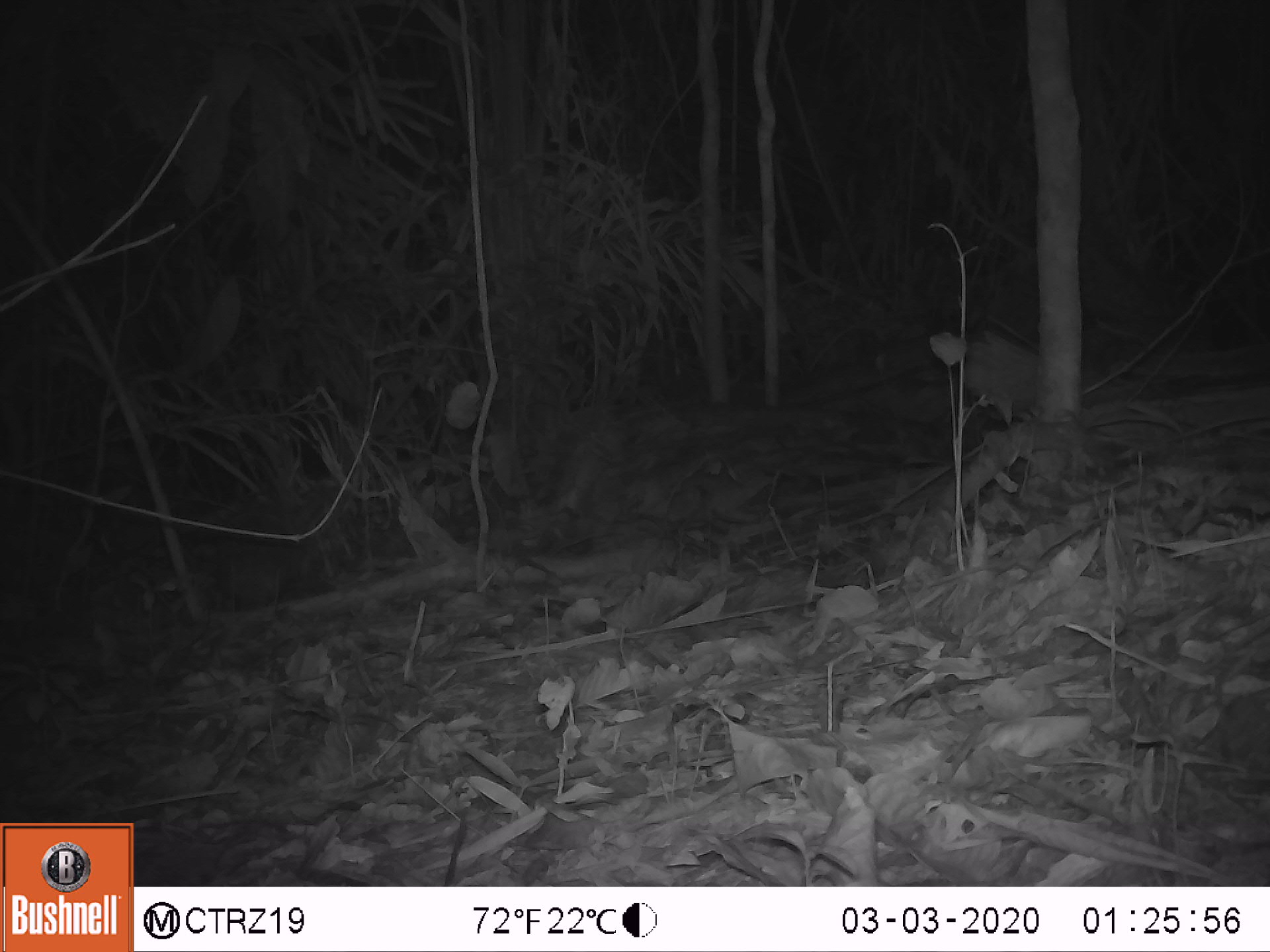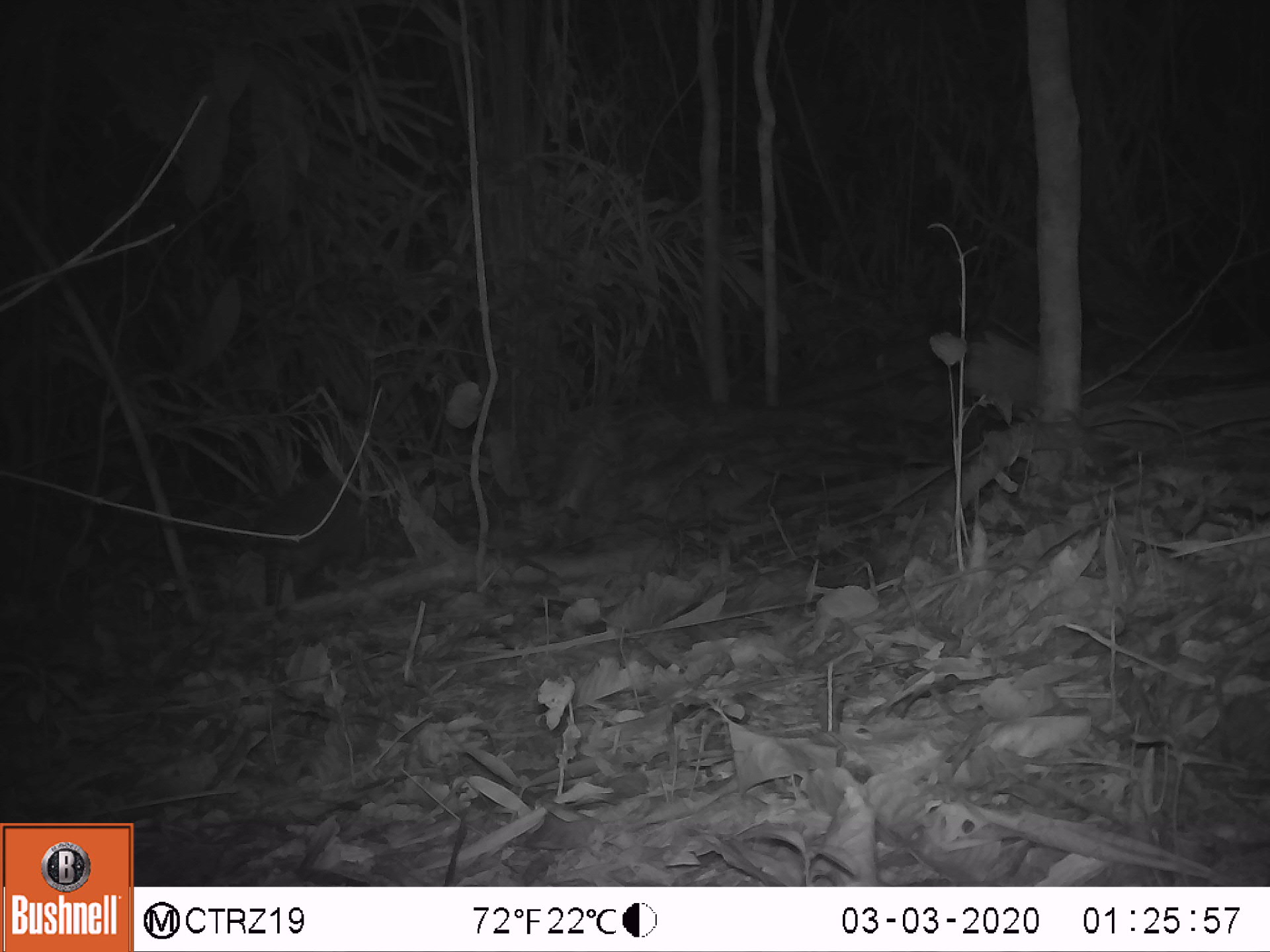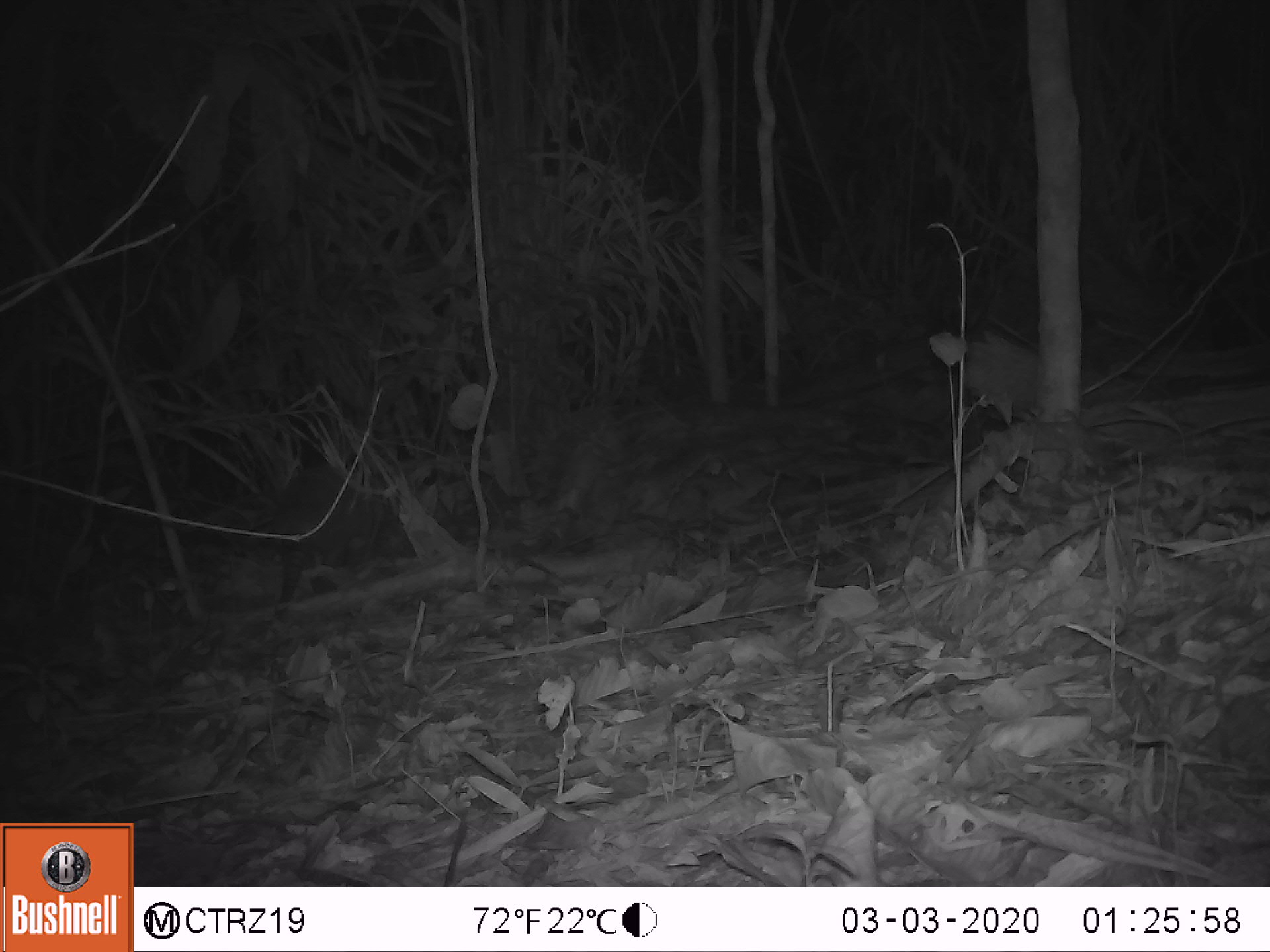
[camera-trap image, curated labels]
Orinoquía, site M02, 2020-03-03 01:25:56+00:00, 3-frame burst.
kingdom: Animalia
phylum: Chordata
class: Mammalia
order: Cingulata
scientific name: Cingulata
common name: armadillo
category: unknown armadillo